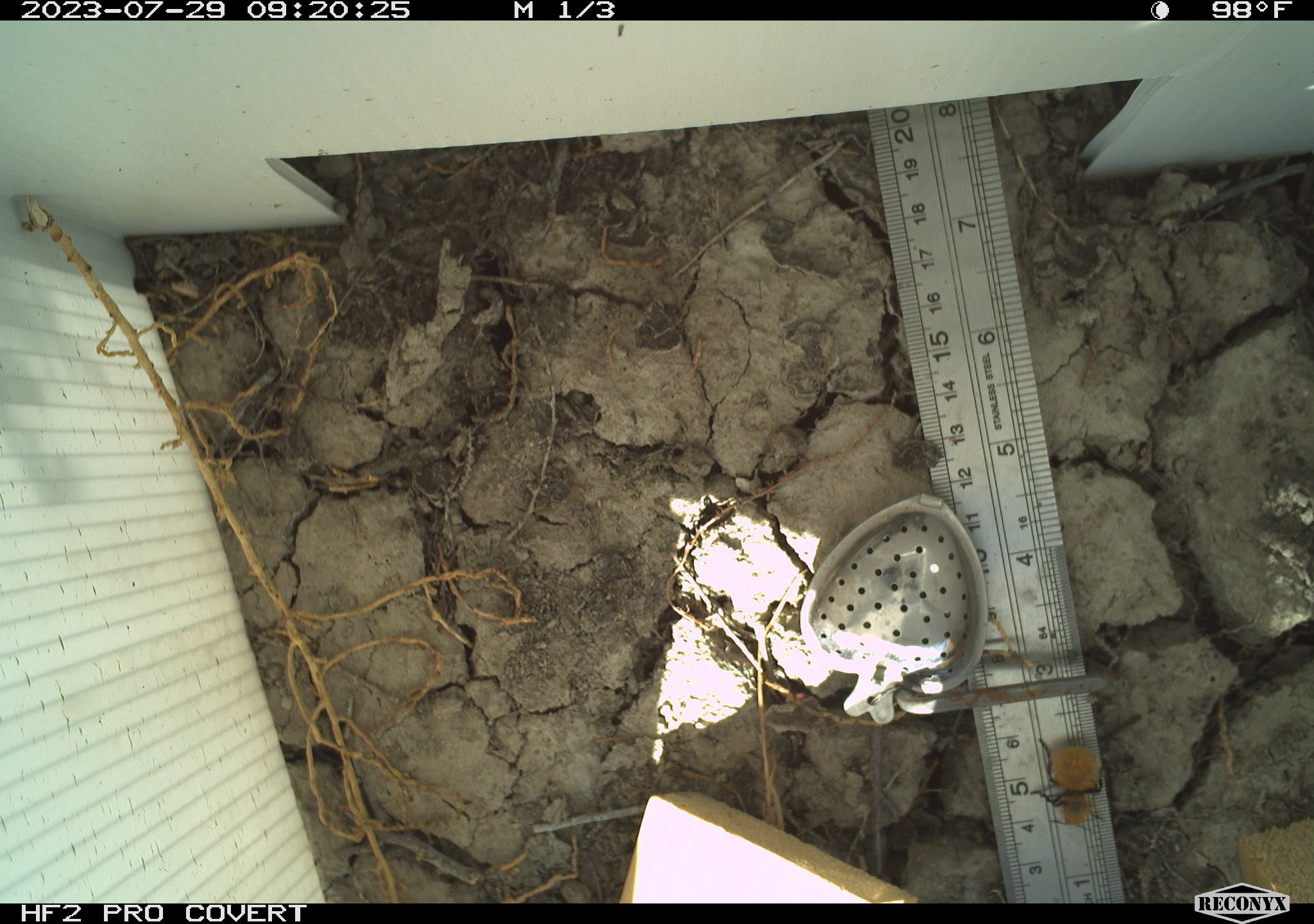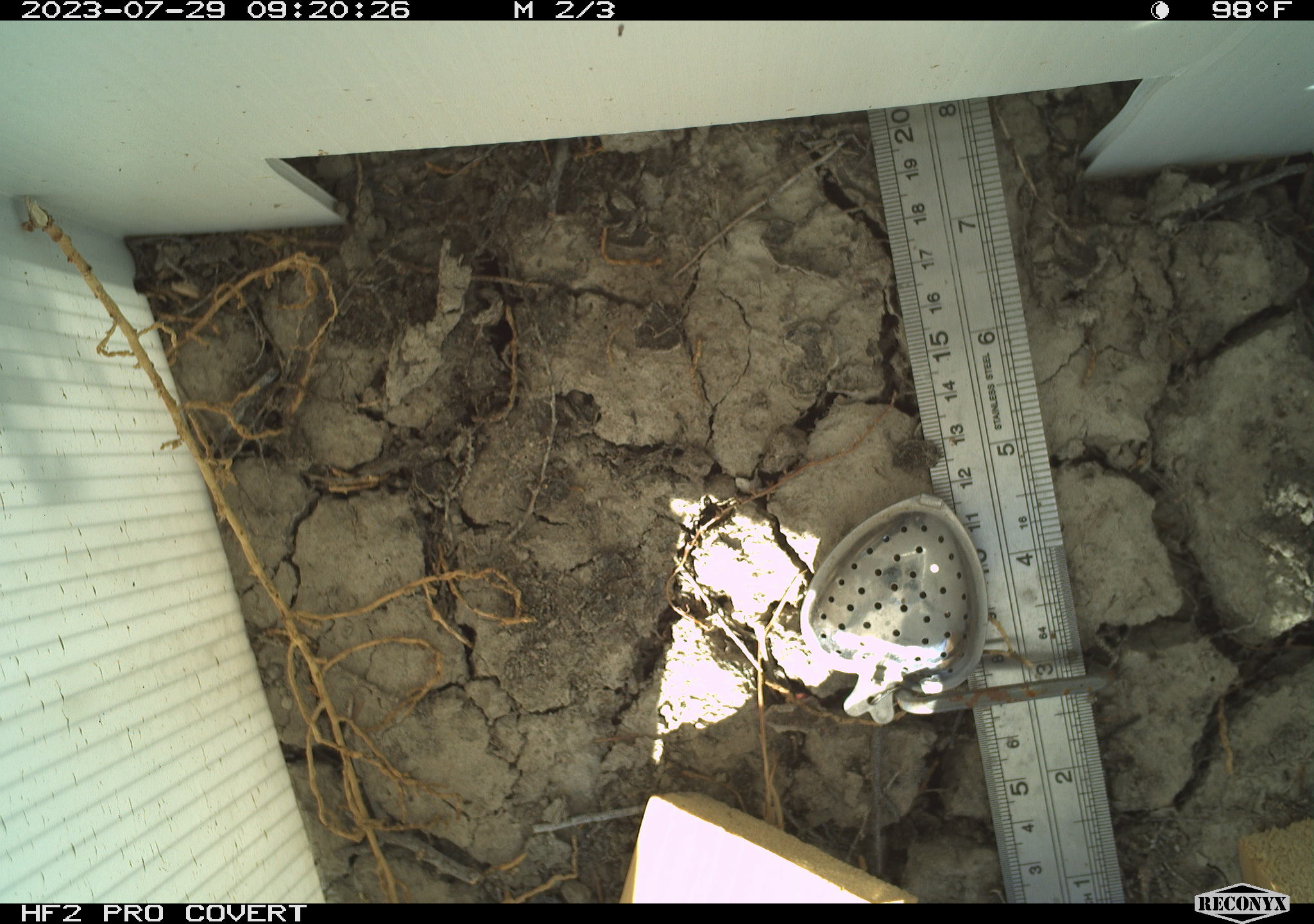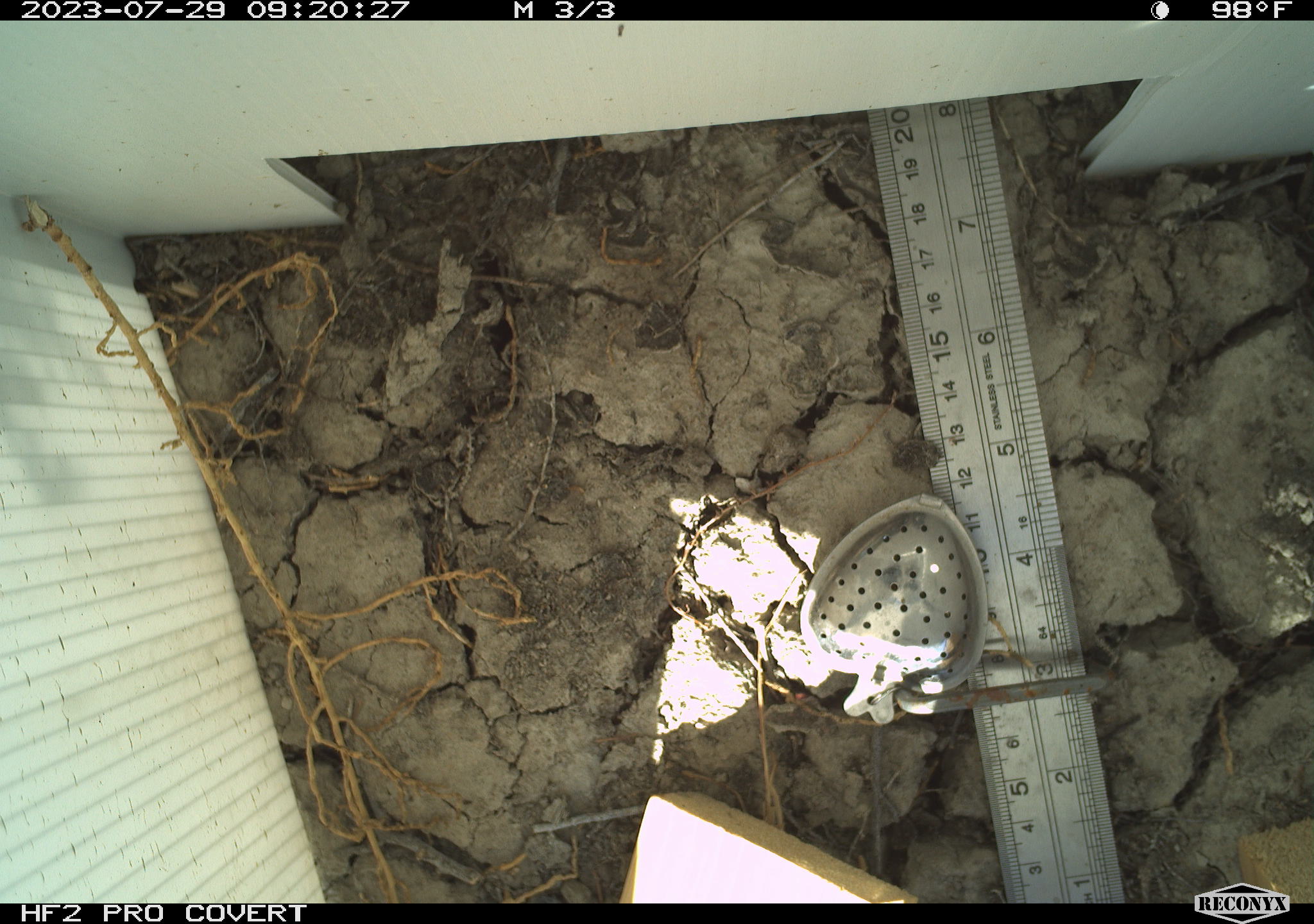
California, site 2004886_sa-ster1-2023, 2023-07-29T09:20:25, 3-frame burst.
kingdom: Animalia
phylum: Arthropoda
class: Insecta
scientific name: Insecta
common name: insect